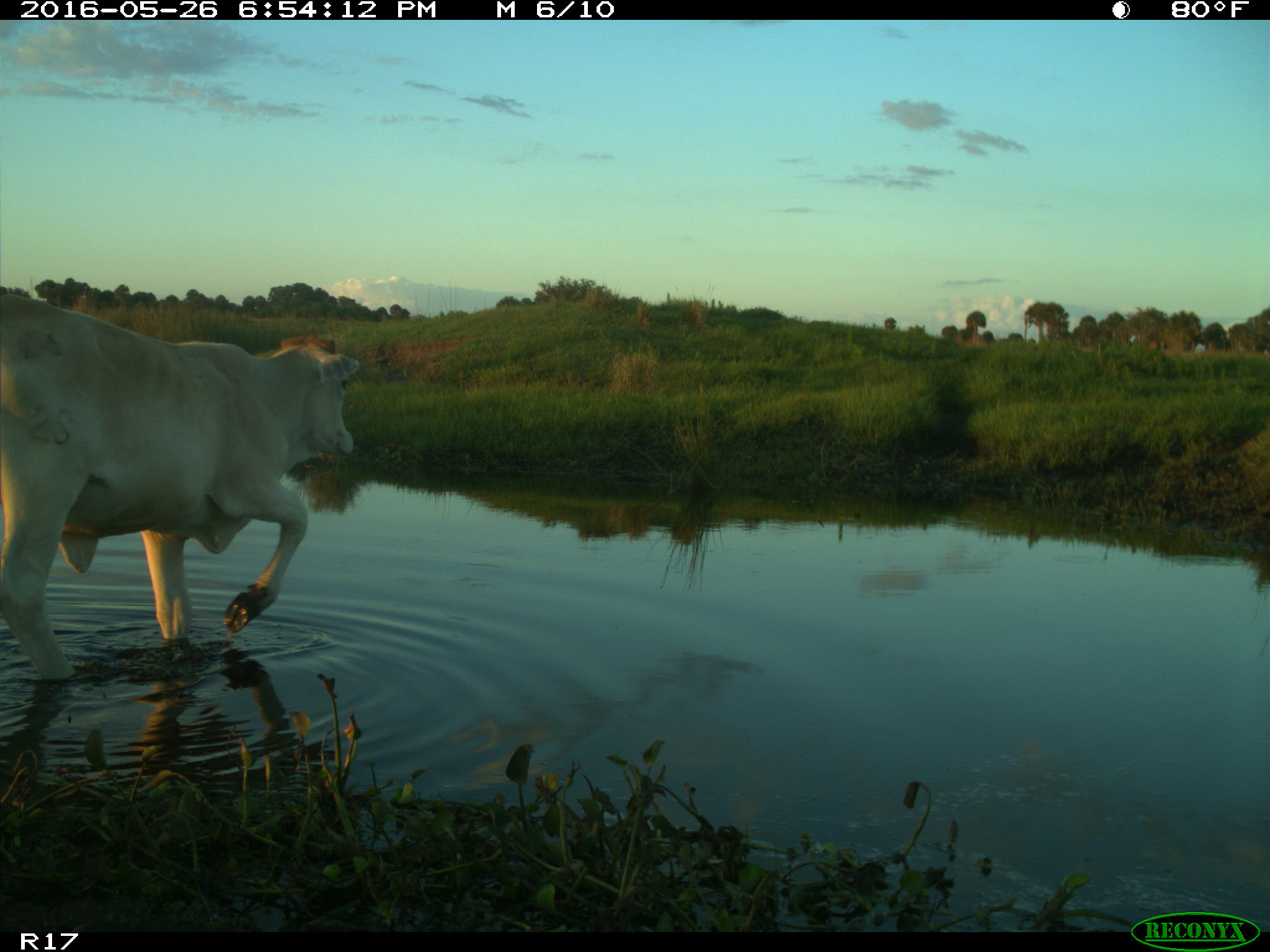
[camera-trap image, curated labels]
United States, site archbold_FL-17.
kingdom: Animalia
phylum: Chordata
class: Mammalia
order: Artiodactyla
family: Bovidae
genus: Bos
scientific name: Bos taurus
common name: domestic cow